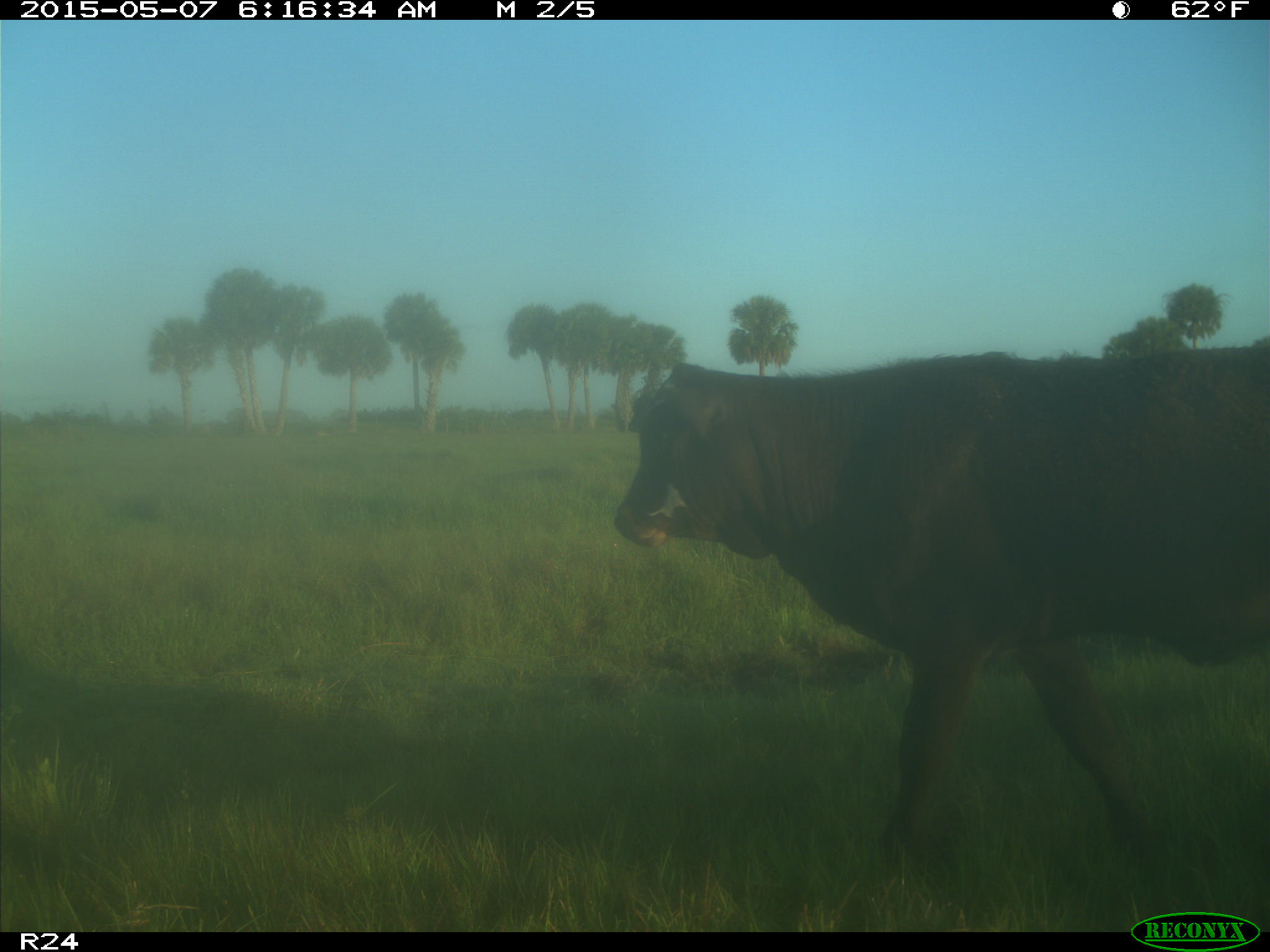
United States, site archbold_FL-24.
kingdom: Animalia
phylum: Chordata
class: Mammalia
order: Artiodactyla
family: Bovidae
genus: Bos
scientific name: Bos taurus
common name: domestic cow